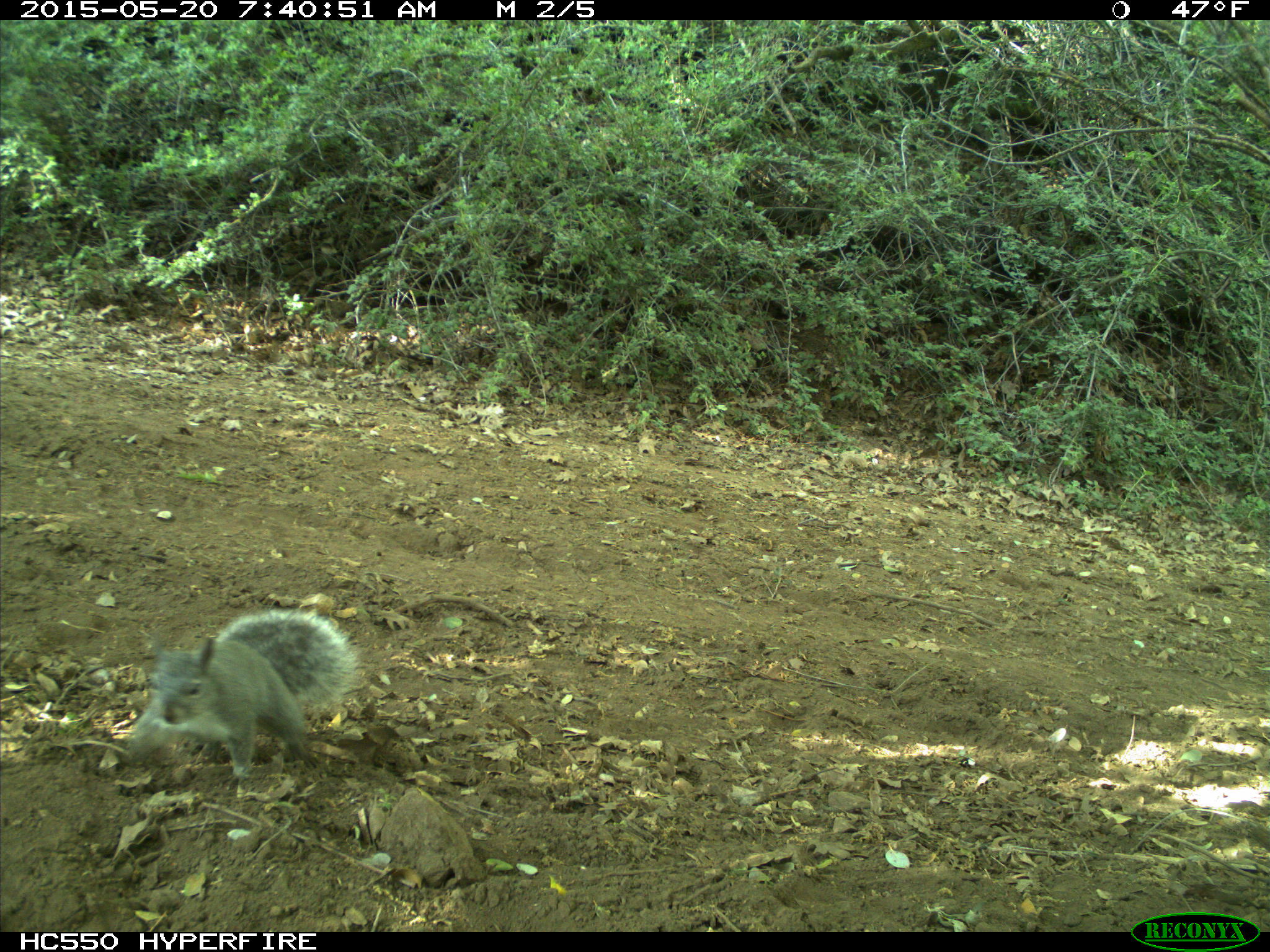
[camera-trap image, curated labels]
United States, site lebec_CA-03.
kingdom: Animalia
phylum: Chordata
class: Mammalia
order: Rodentia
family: Sciuridae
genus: Sciurus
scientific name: Sciurus carolinensis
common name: eastern gray squirrel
Sciurus carolinensis (eastern gray squirrel).